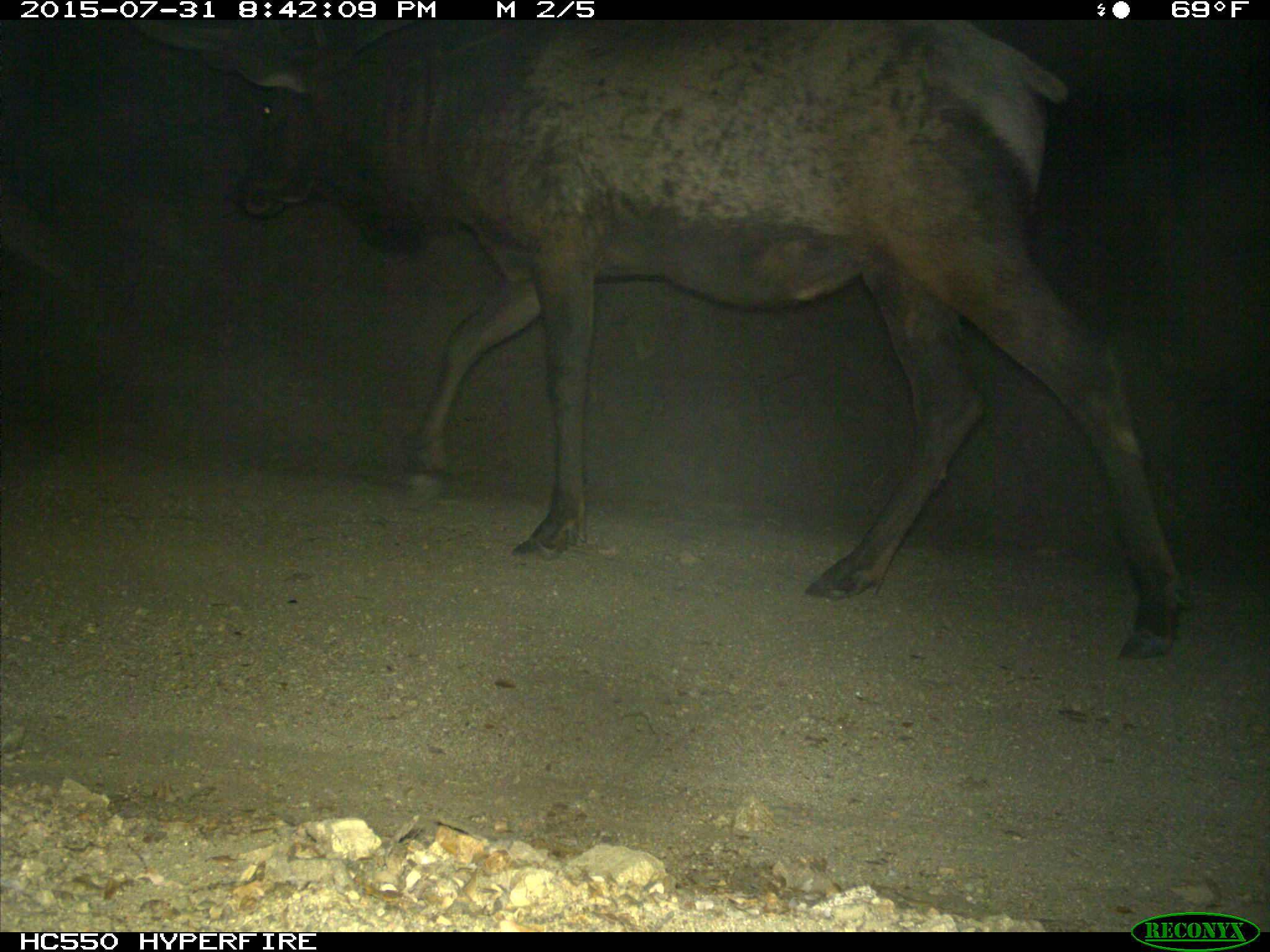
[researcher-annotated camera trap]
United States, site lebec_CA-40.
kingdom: Animalia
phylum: Chordata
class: Mammalia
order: Artiodactyla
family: Cervidae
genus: Cervus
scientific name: Cervus canadensis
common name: elk